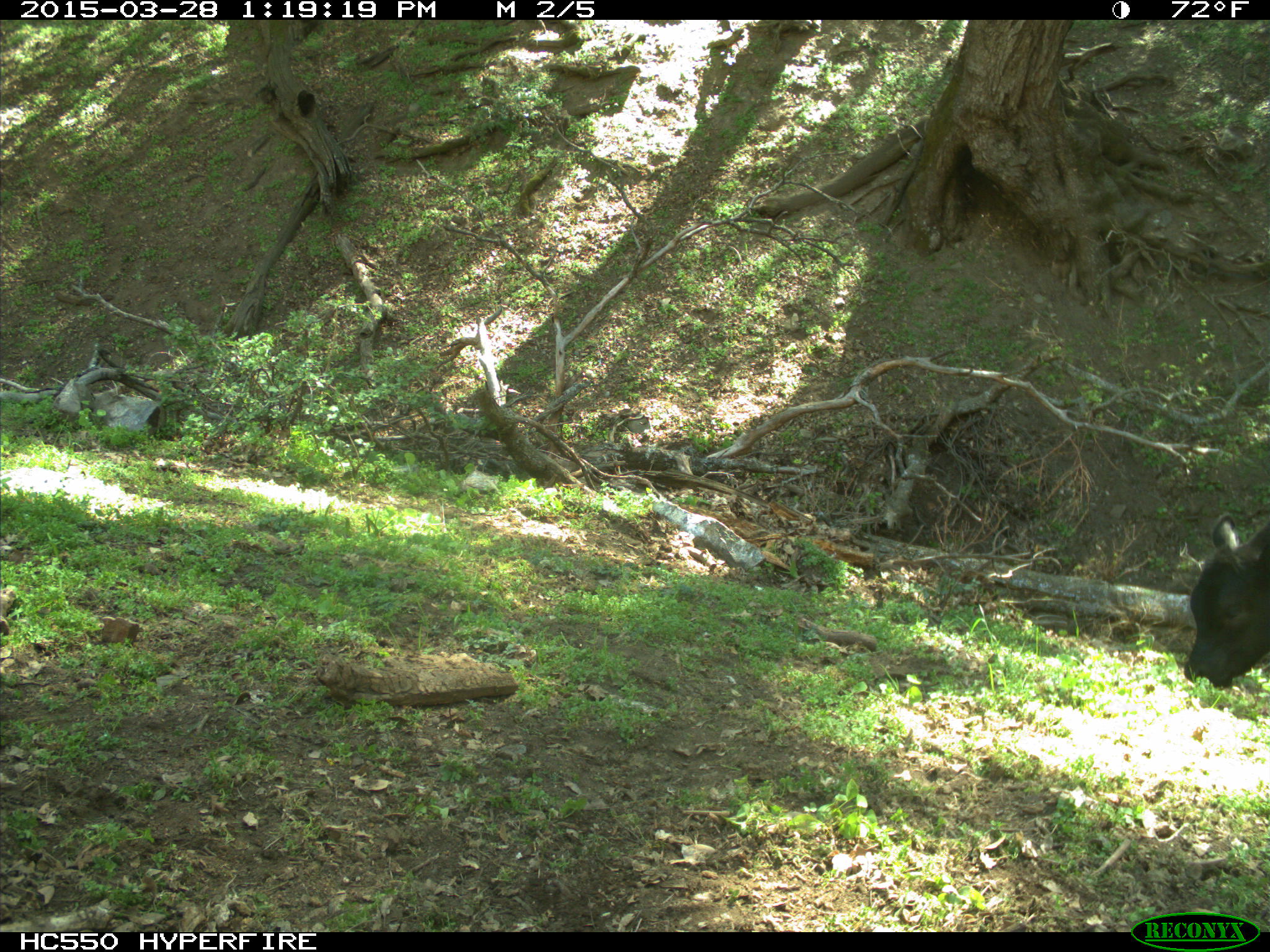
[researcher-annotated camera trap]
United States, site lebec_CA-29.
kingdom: Animalia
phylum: Chordata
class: Mammalia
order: Artiodactyla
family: Bovidae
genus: Bos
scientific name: Bos taurus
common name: domestic cow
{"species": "Bos taurus (domestic cow)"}